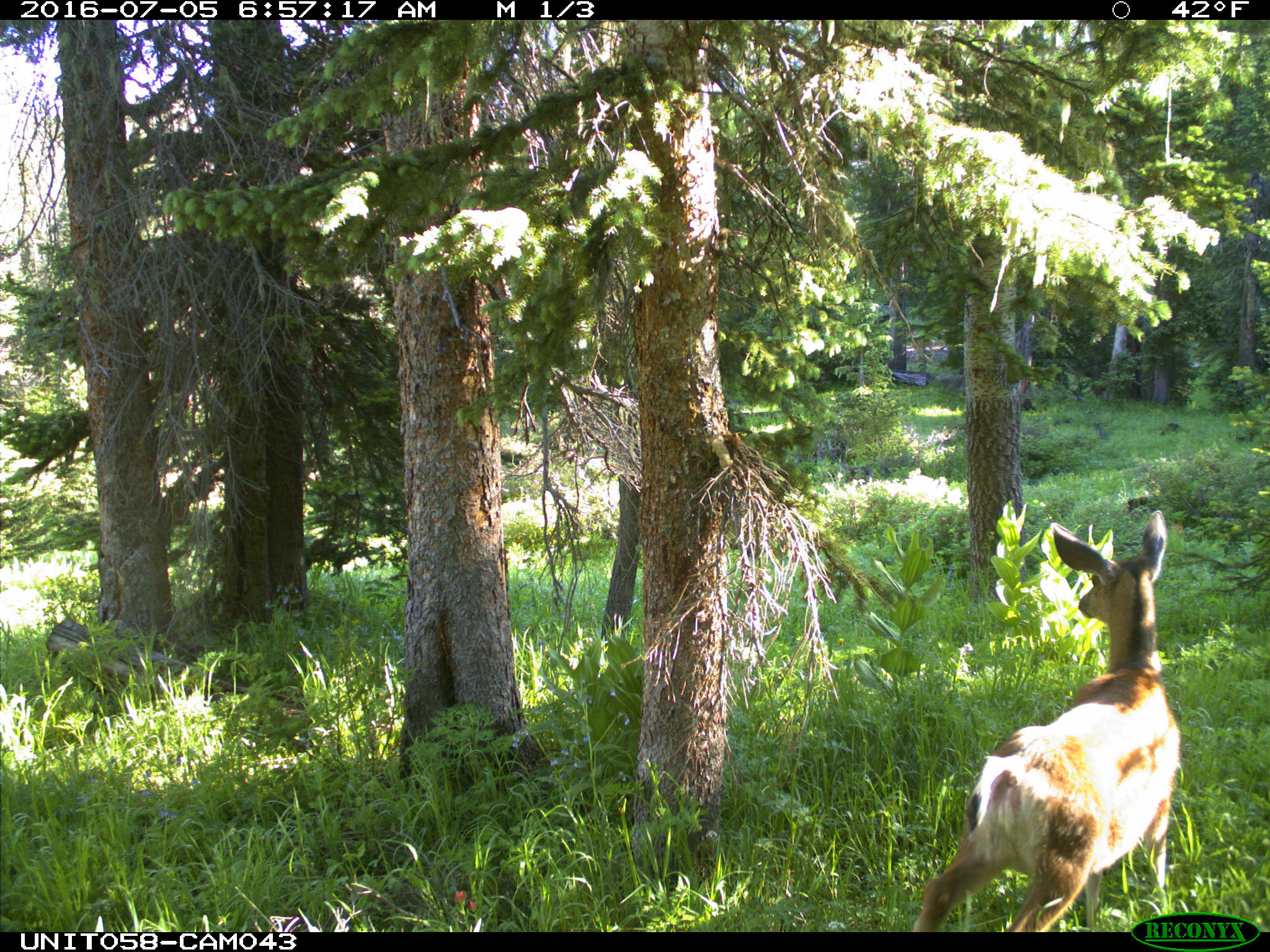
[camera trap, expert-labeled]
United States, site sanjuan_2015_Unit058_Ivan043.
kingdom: Animalia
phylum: Chordata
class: Mammalia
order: Artiodactyla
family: Cervidae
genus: Odocoileus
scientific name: Odocoileus hemionus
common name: mule deer